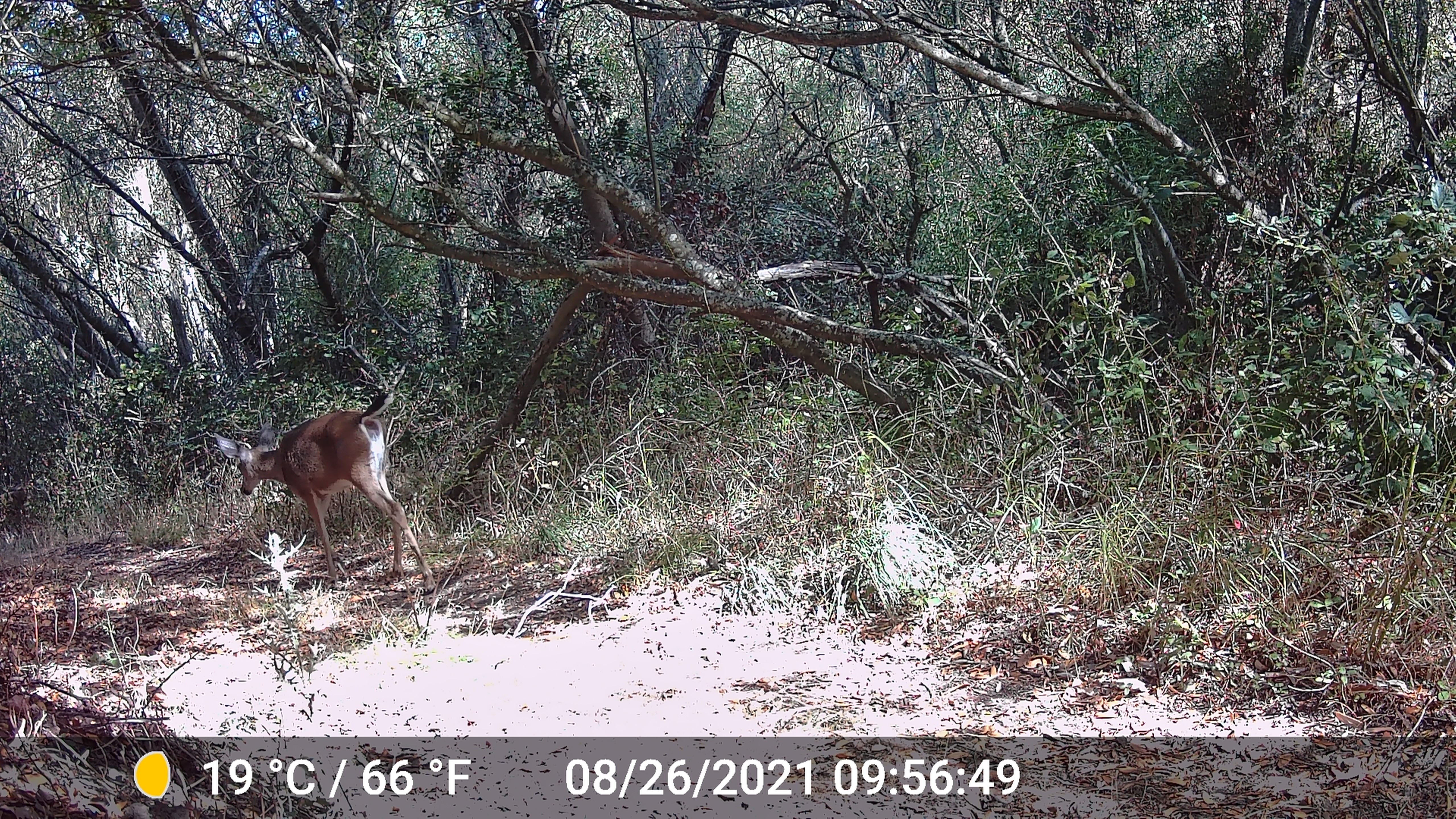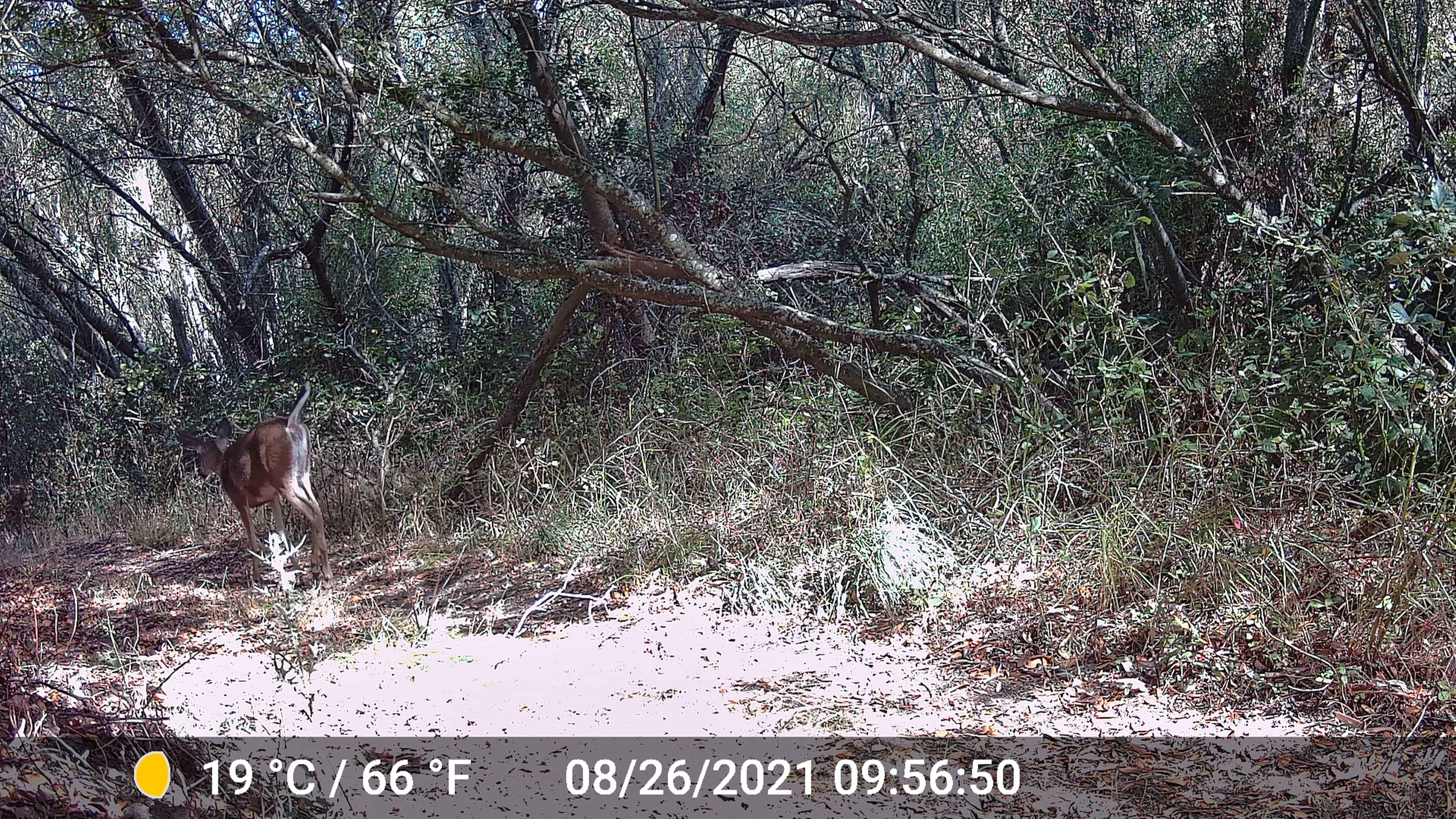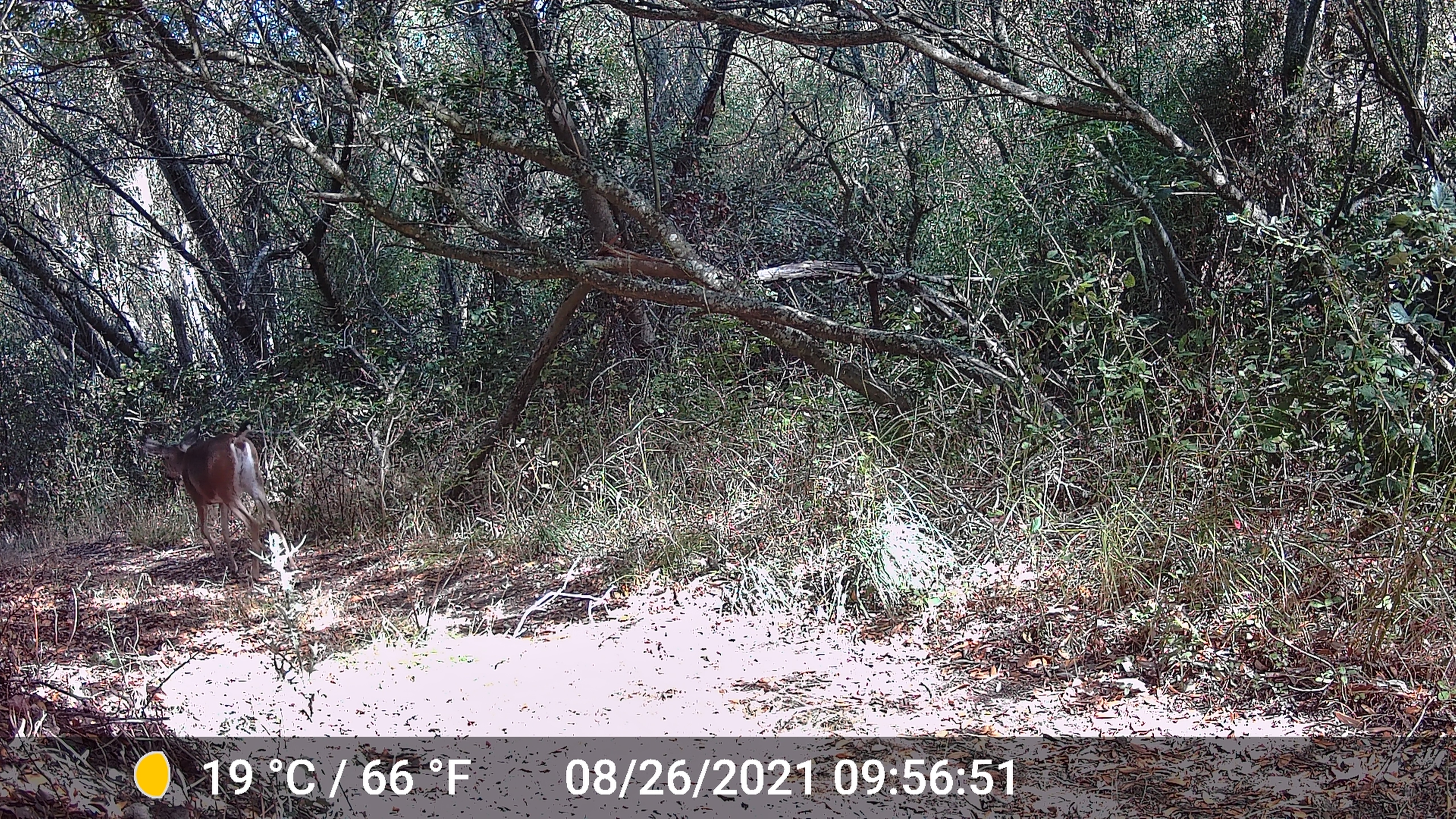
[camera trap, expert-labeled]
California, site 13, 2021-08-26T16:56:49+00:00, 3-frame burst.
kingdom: Animalia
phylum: Chordata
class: Mammalia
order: Artiodactyla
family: Cervidae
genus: Odocoileus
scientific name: Odocoileus hemionus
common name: mule deer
Mule deer (Odocoileus hemionus).